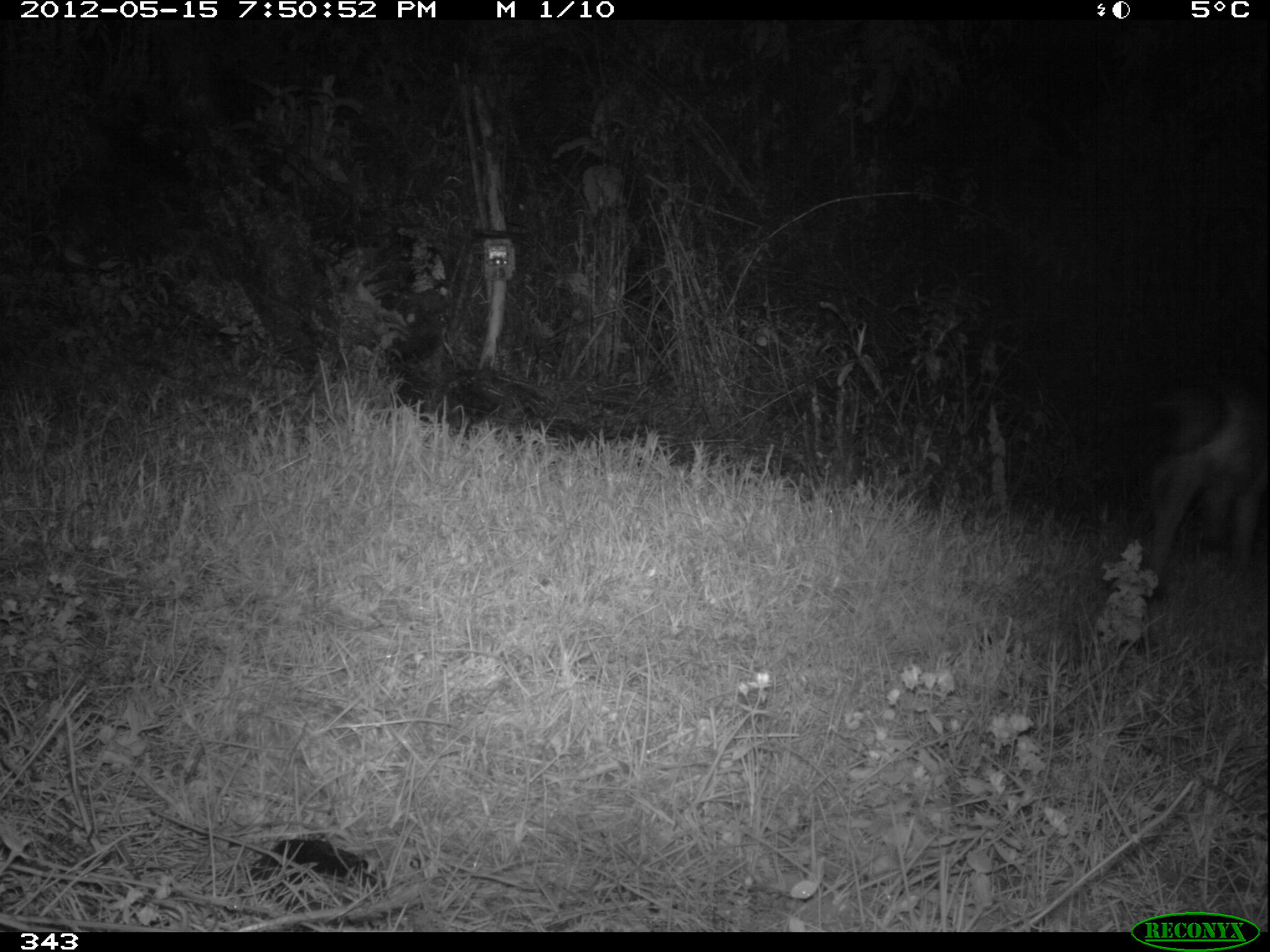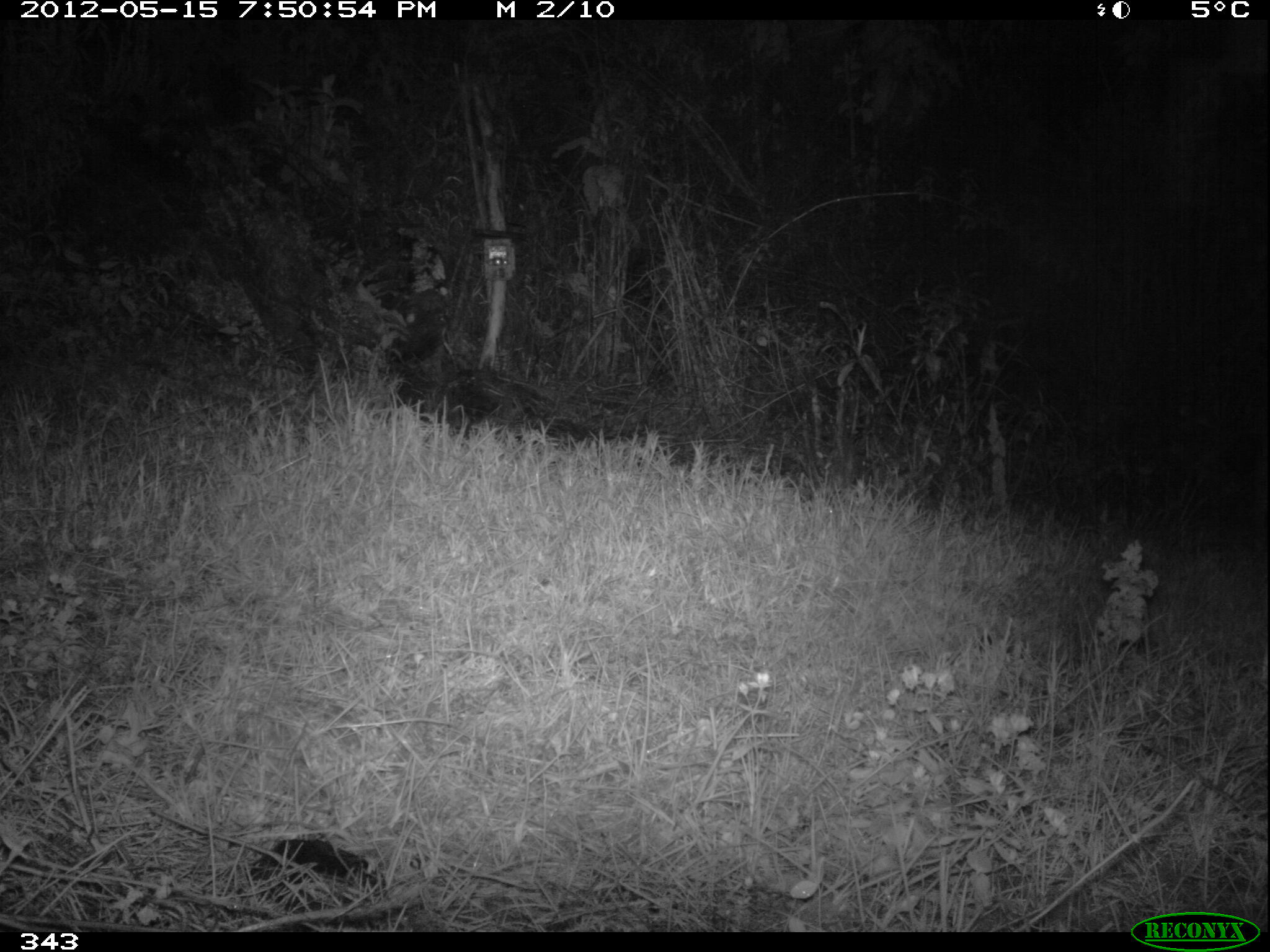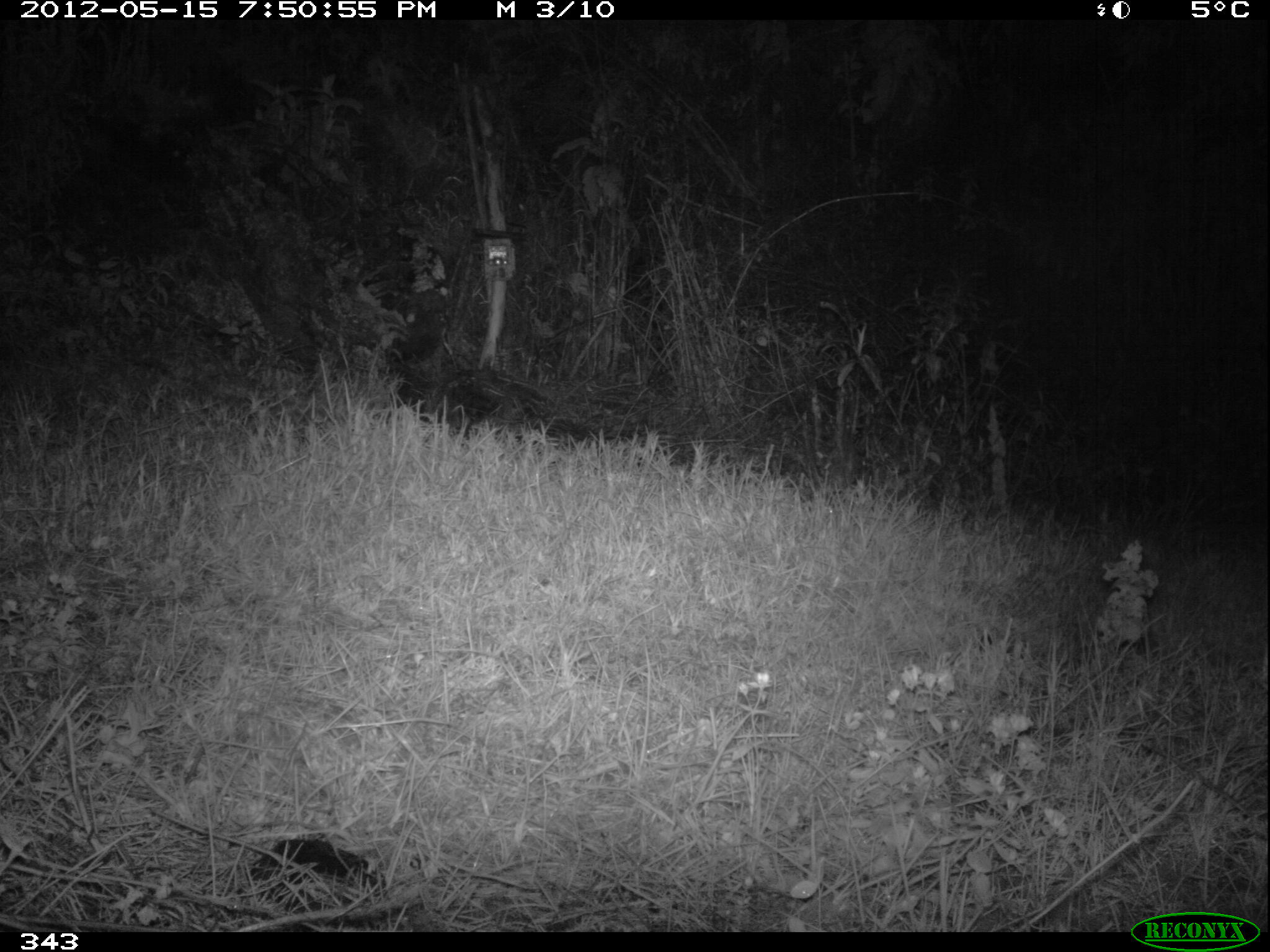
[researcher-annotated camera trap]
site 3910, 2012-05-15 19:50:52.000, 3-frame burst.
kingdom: Animalia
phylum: Chordata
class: Mammalia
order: Carnivora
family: Canidae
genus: Lycalopex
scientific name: Lycalopex culpaeus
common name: culpeo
Lycalopex culpaeus (culpeo).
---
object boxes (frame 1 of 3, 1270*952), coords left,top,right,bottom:
lycalopex culpaeus: 1144,384,1267,579